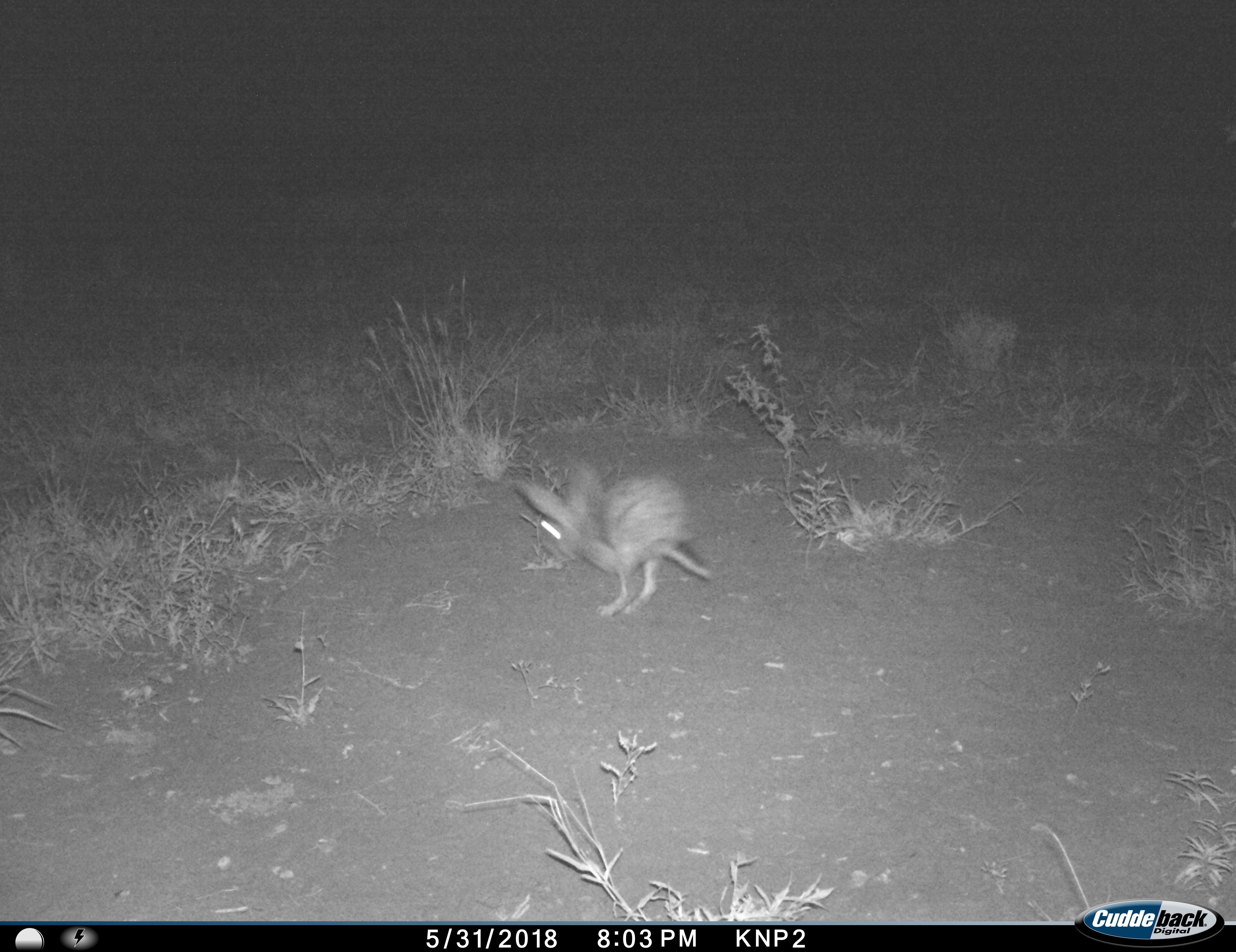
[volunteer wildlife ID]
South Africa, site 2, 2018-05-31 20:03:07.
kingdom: Animalia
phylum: Chordata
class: Mammalia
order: Rodentia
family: Pedetidae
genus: Pedetes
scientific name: Pedetes capensis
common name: springhare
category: harespring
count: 1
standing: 14%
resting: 0%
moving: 86%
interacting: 0%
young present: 0%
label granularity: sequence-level